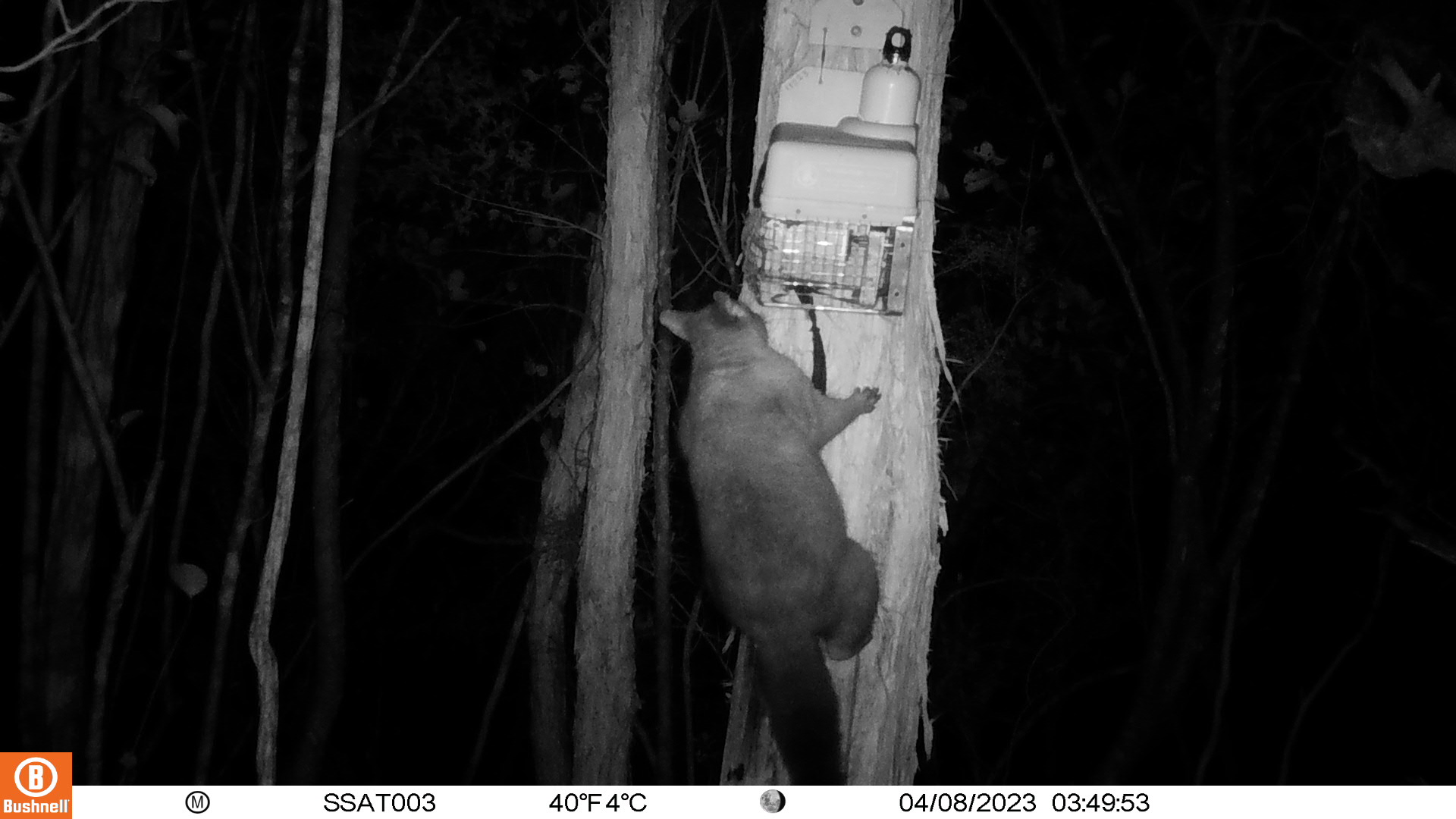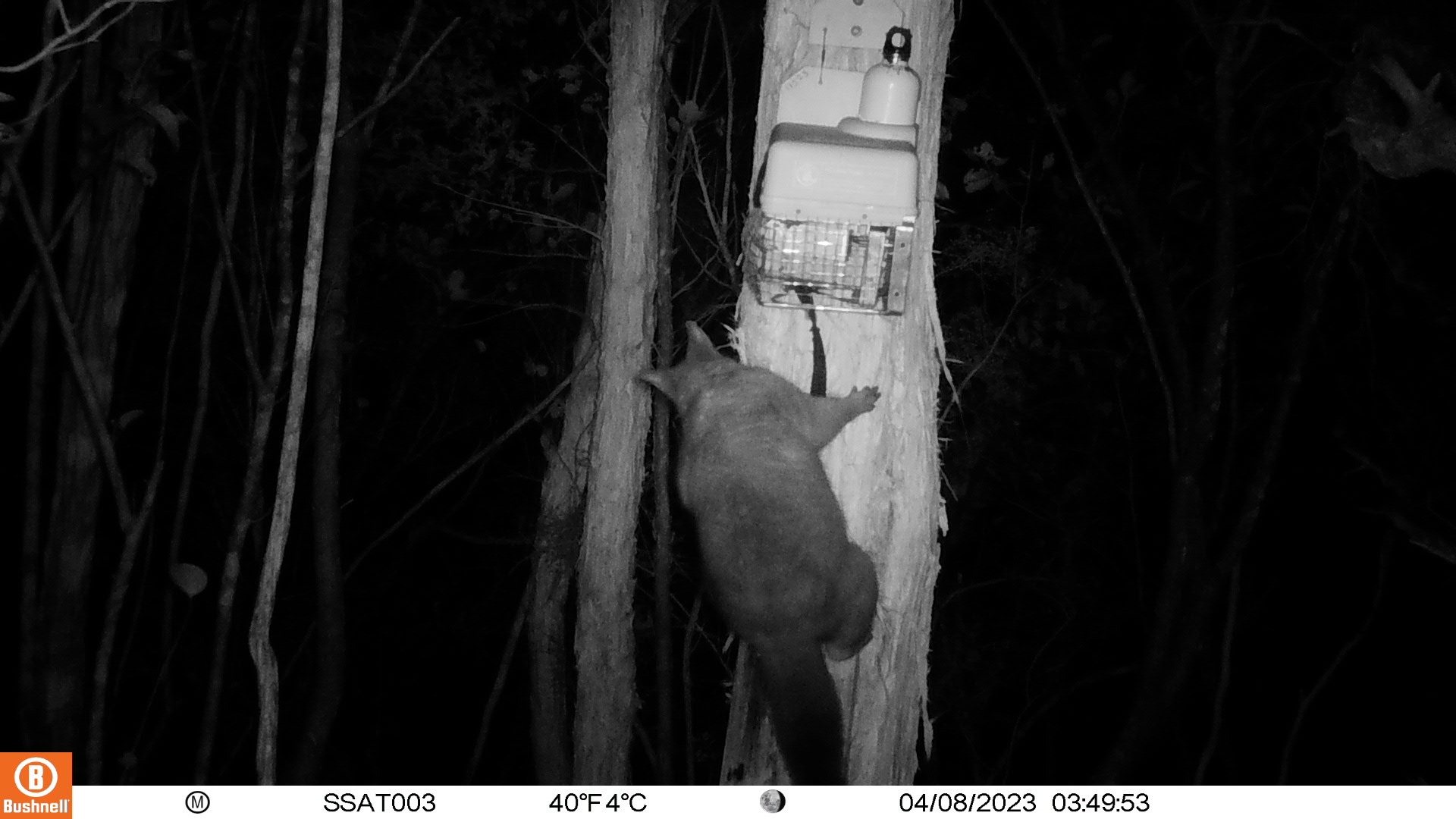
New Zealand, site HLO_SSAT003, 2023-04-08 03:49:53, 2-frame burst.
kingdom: Animalia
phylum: Chordata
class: Mammalia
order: Diprotodontia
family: Phalangeridae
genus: Trichosurus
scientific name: Trichosurus vulpecula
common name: common brushtail possum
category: possum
Possum (common brushtail possum) (Trichosurus vulpecula).